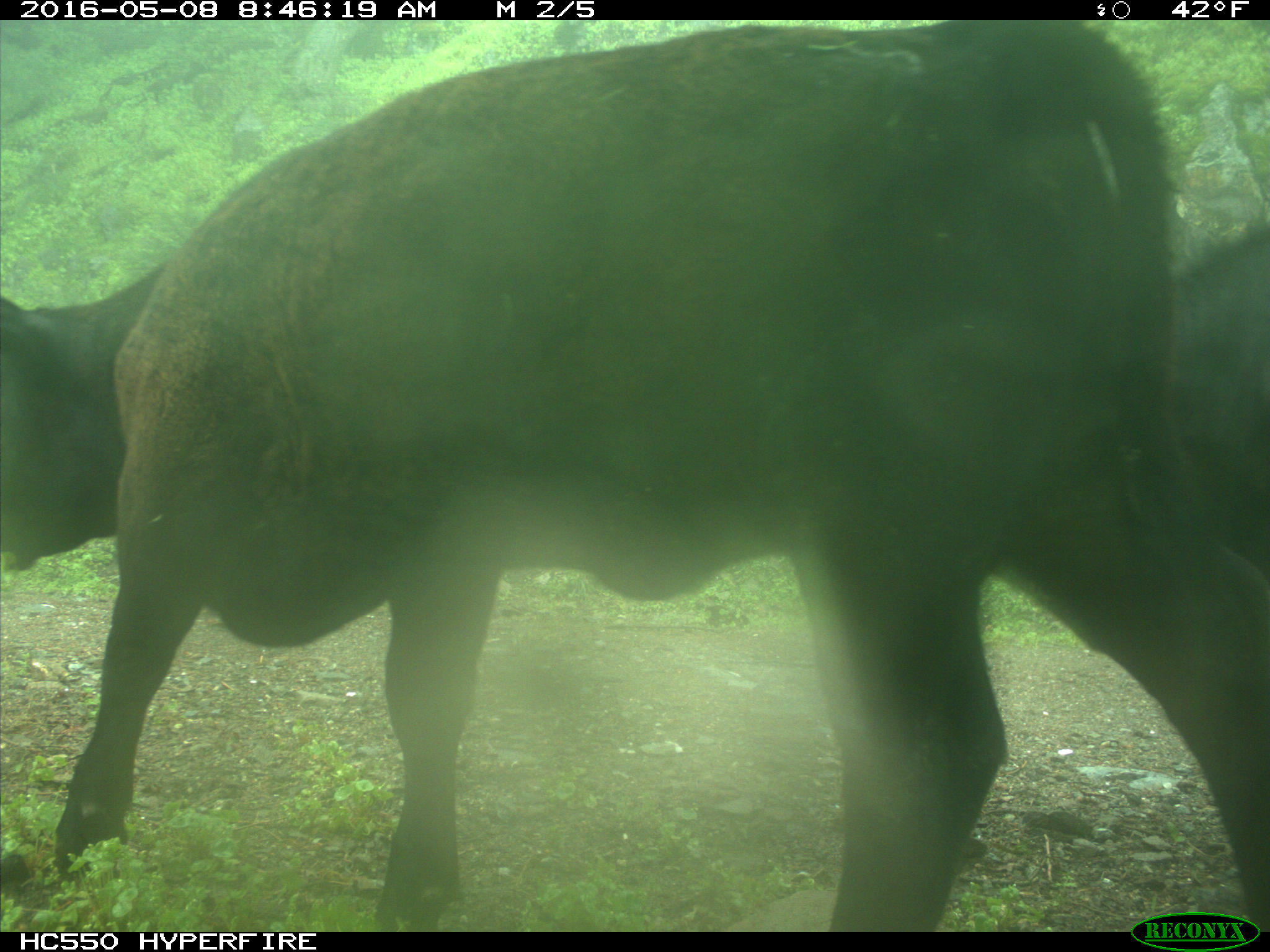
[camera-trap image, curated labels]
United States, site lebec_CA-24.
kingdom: Animalia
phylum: Chordata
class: Mammalia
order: Artiodactyla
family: Bovidae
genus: Bos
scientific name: Bos taurus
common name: domestic cow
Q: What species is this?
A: Bos taurus (domestic cow).